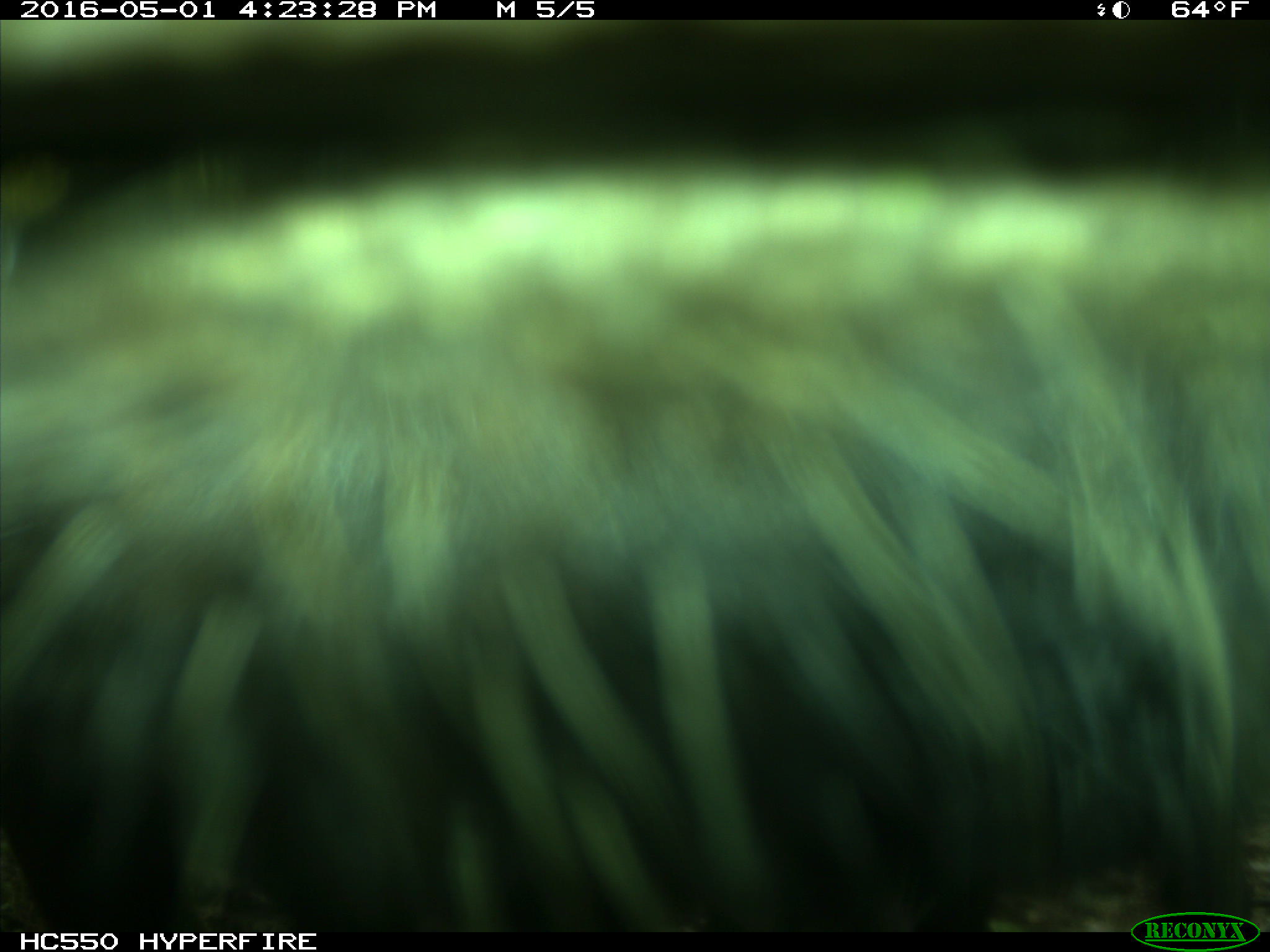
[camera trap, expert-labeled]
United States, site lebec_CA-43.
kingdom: Animalia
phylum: Chordata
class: Mammalia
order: Artiodactyla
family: Bovidae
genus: Bos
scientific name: Bos taurus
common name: domestic cow